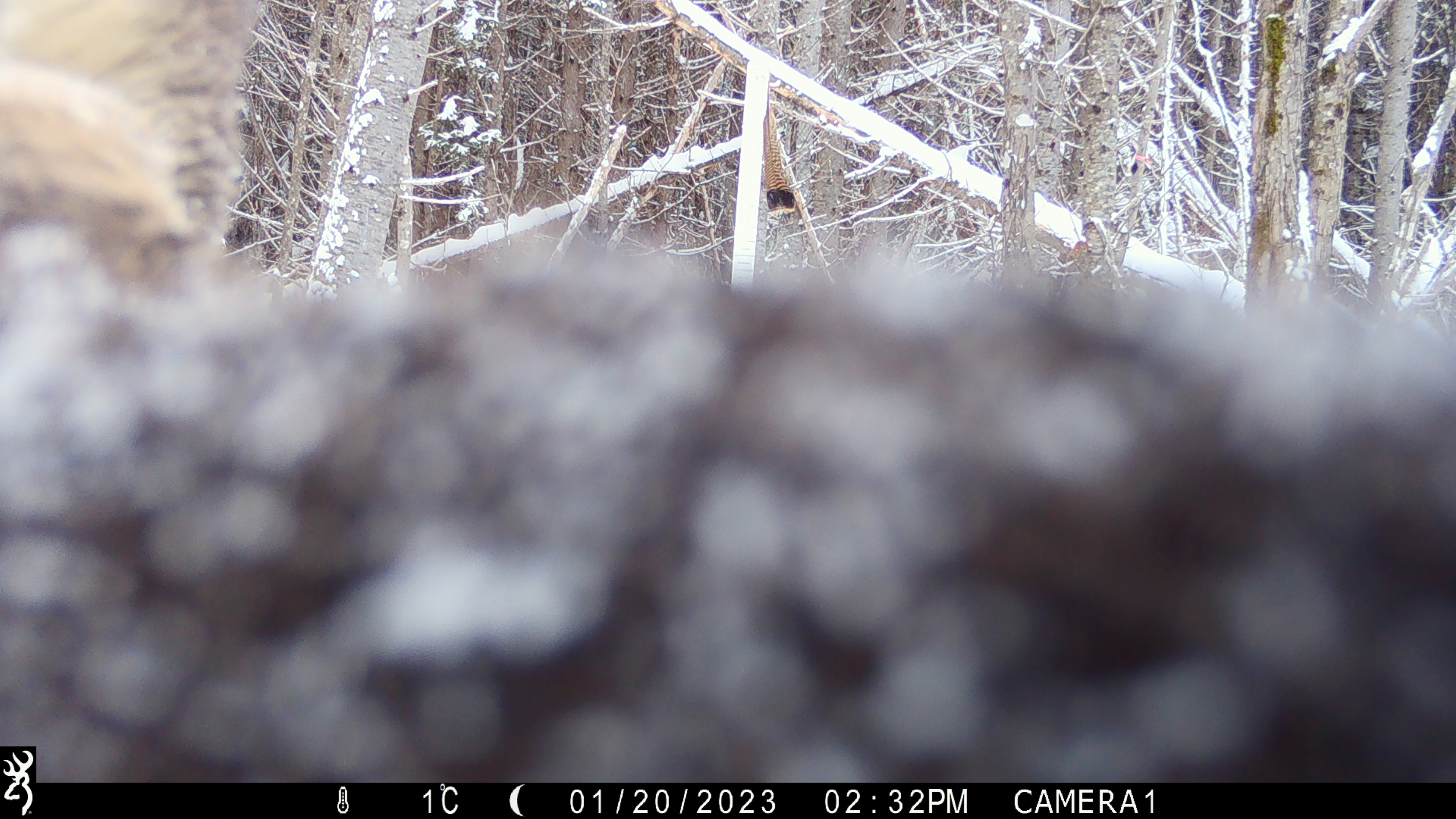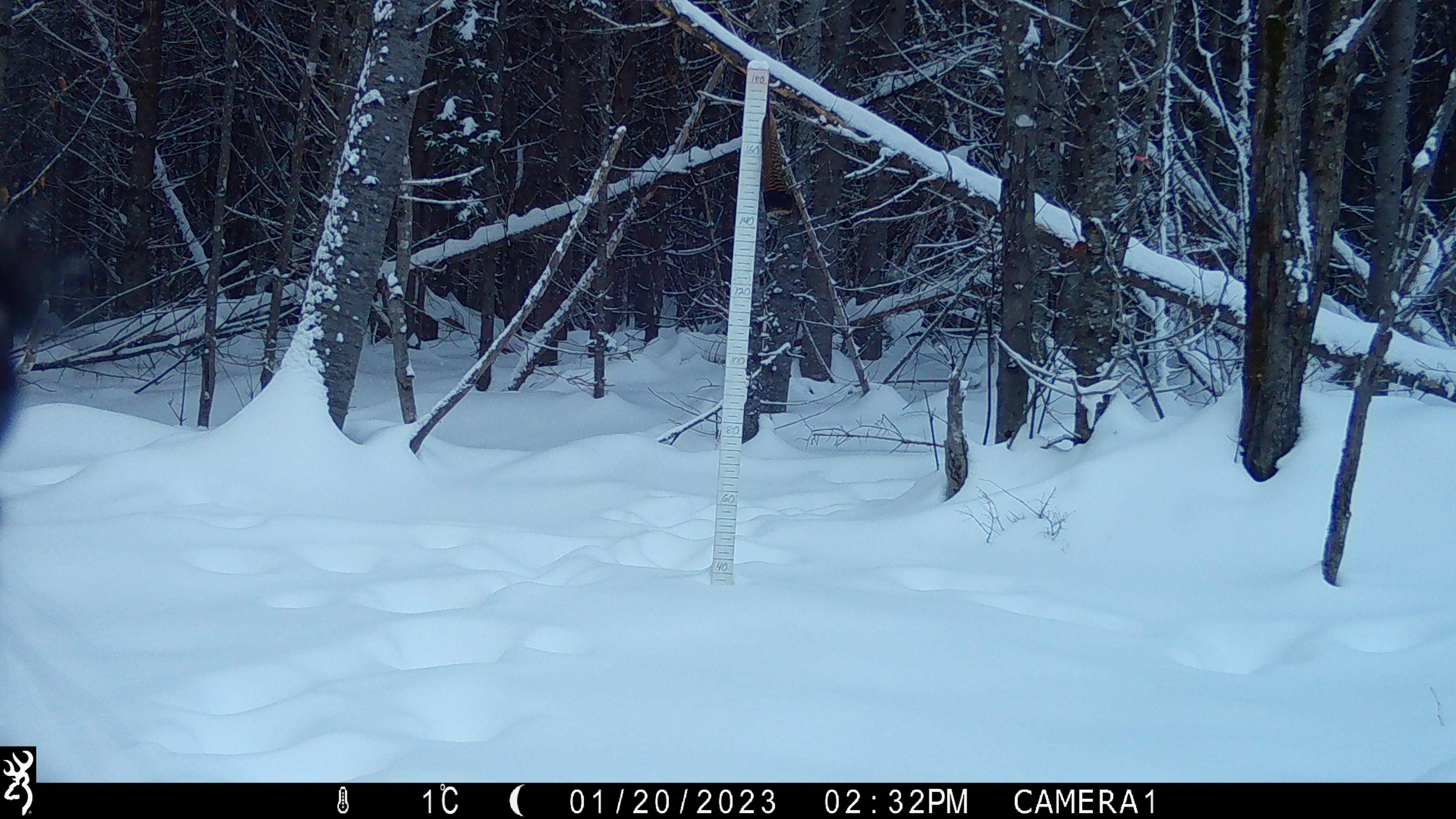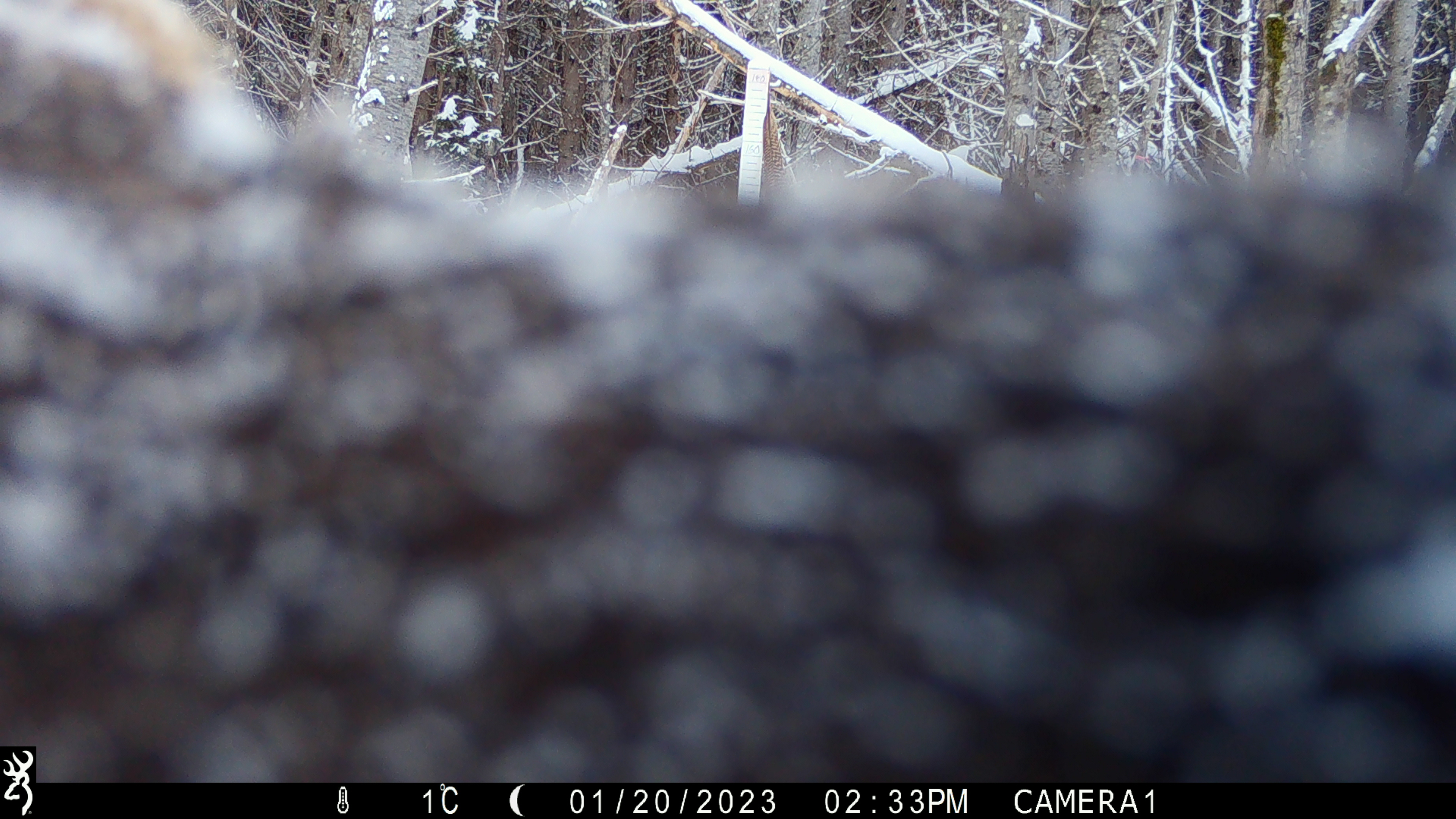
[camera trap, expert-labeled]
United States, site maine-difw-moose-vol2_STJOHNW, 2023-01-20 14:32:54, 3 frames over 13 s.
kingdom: Animalia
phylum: Chordata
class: Mammalia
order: Artiodactyla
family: Cervidae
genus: Alces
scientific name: Alces alces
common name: moose